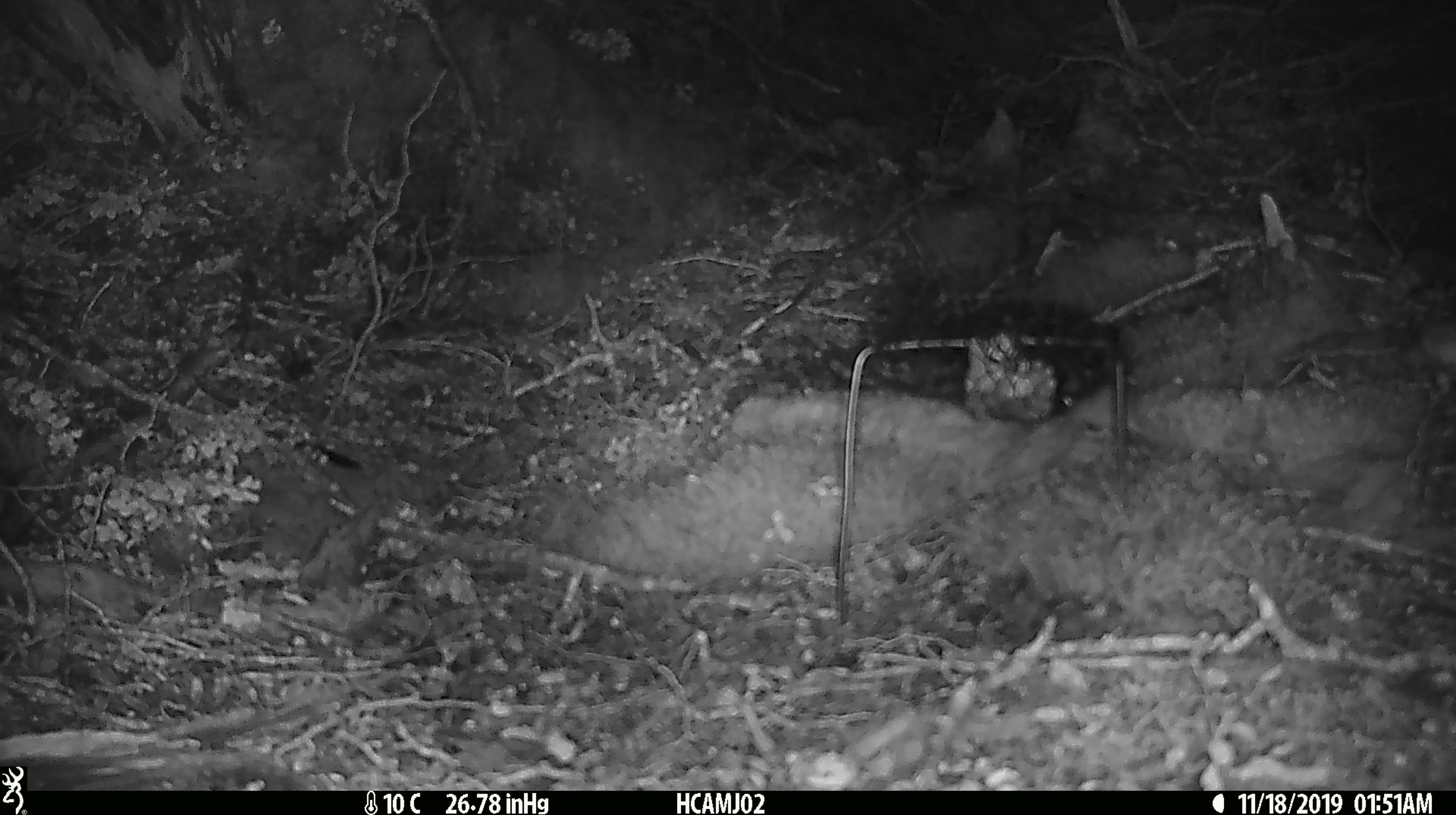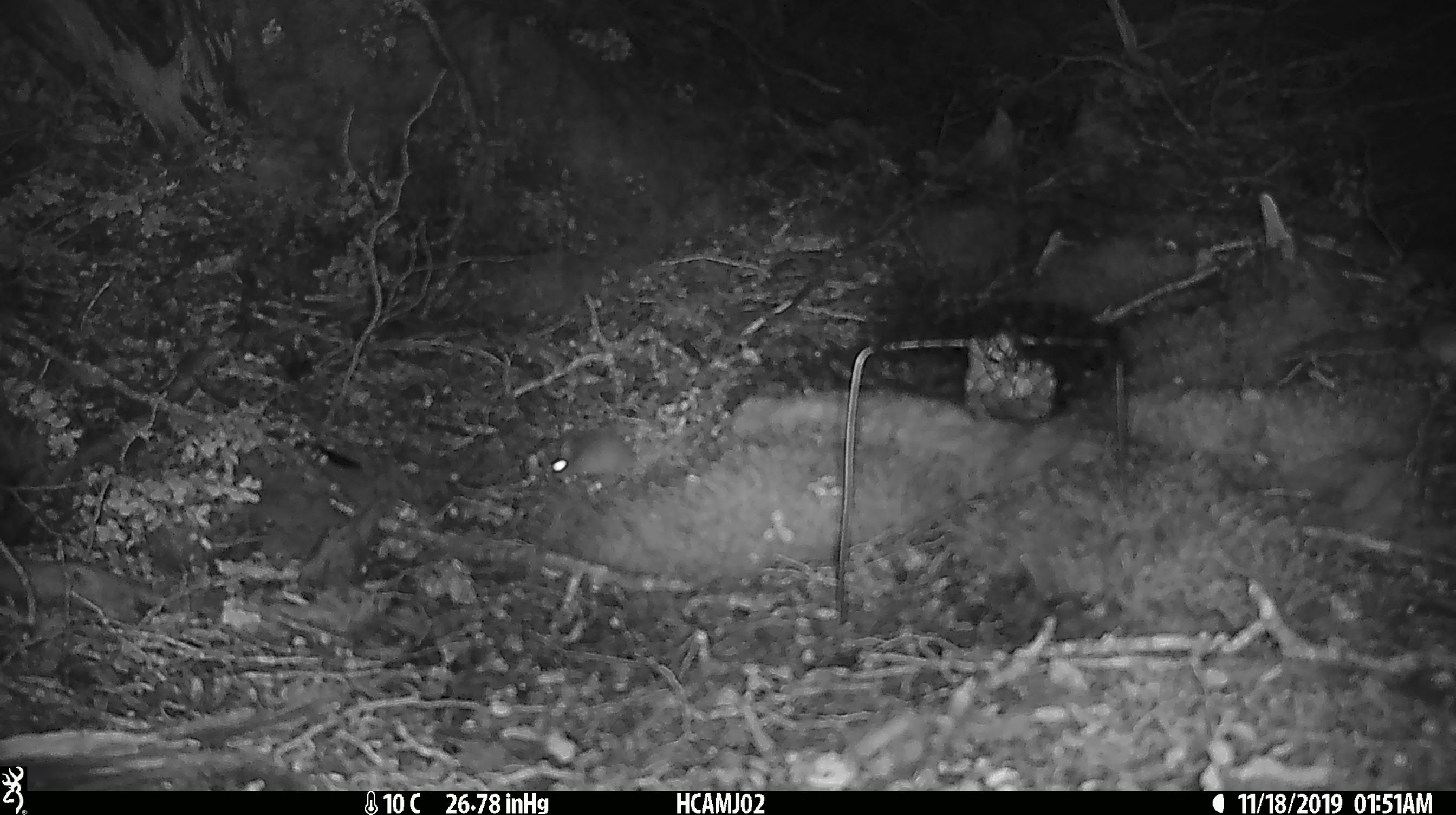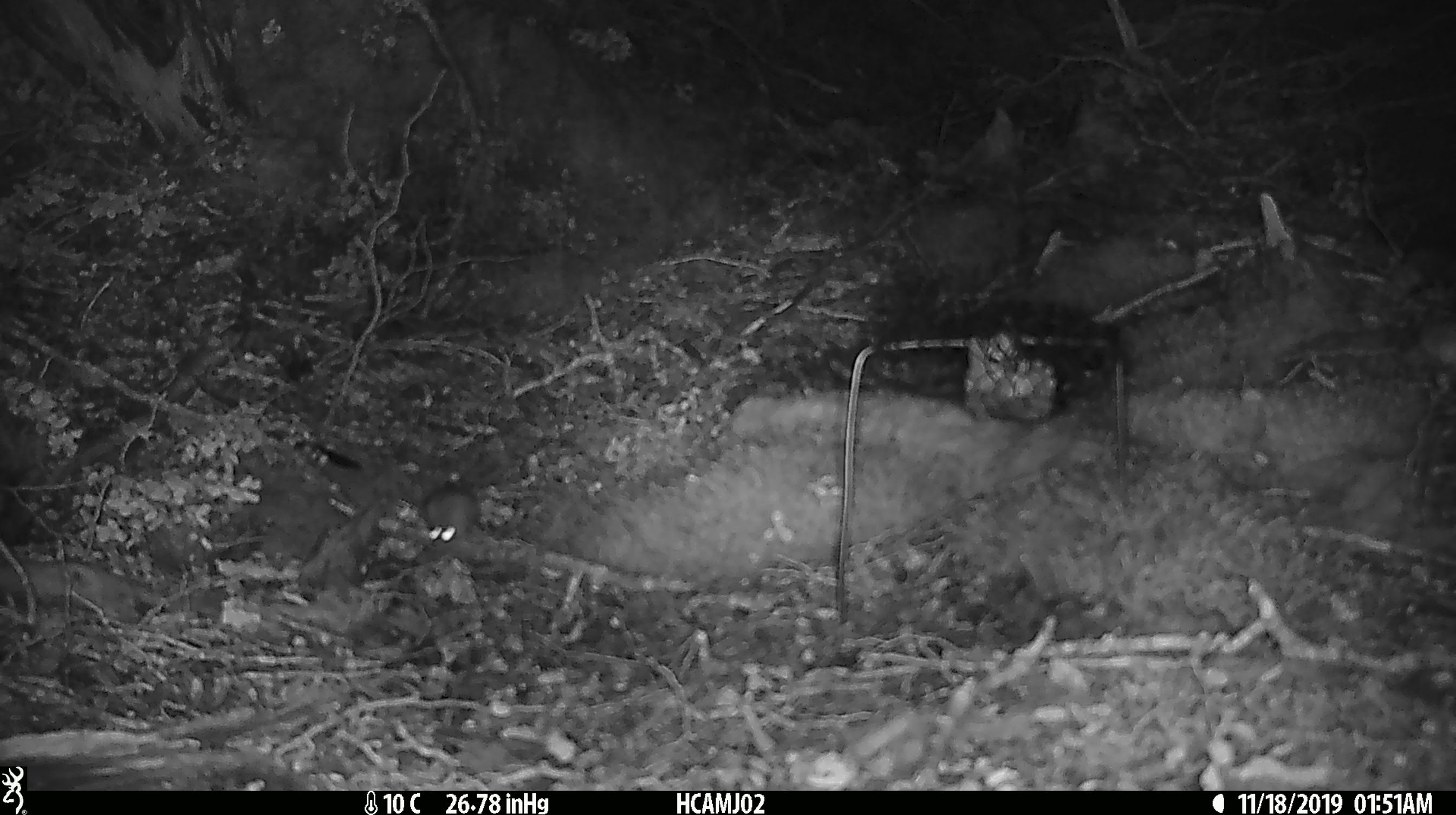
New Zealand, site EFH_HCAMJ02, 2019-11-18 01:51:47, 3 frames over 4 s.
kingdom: Animalia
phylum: Chordata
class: Mammalia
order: Rodentia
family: Muridae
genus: Mus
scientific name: Mus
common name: mouse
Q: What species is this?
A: Mouse (Mus).